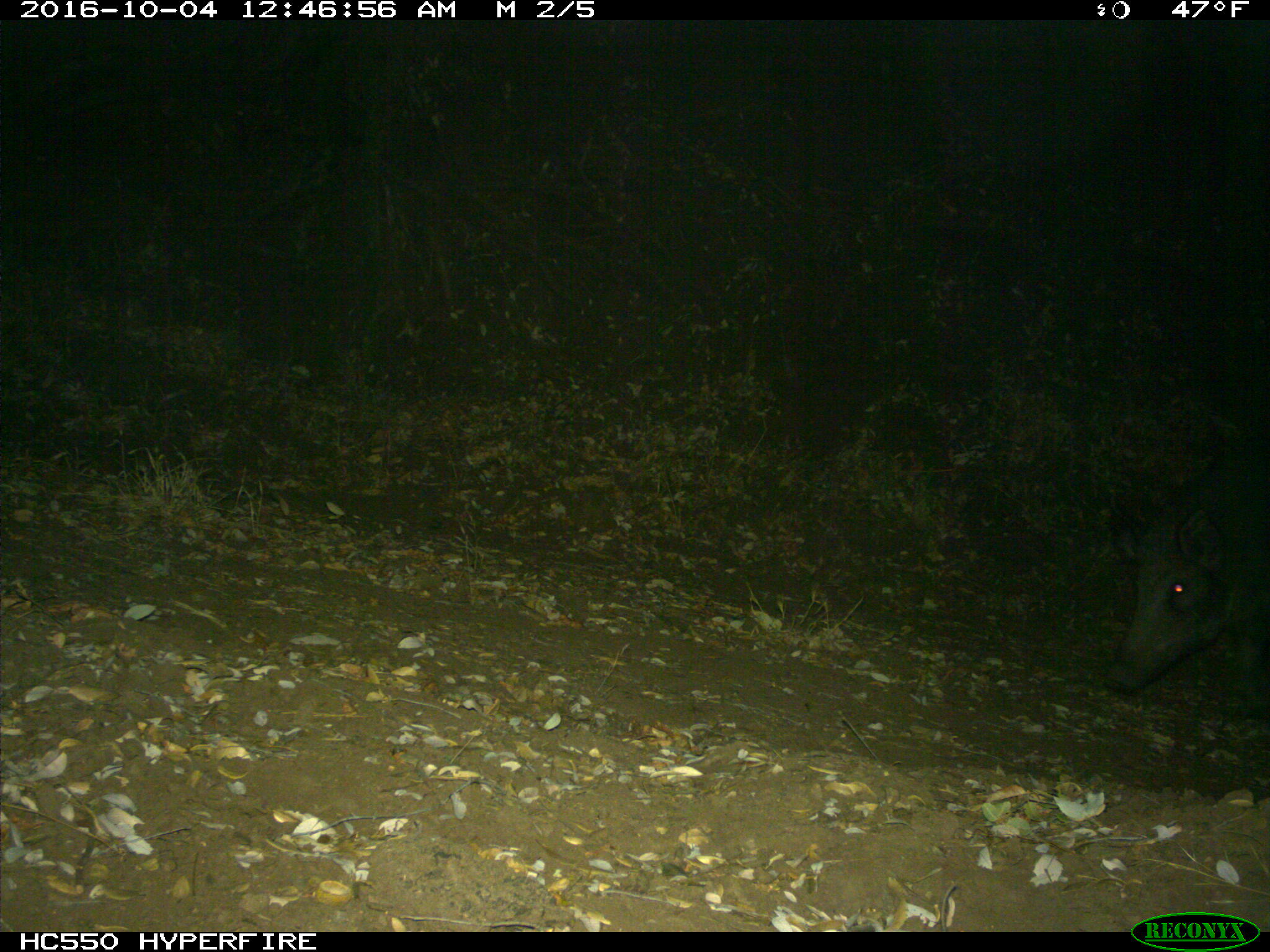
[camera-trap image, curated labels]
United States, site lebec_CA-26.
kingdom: Animalia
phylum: Chordata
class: Mammalia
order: Artiodactyla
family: Suidae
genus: Sus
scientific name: Sus scrofa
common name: wild boar